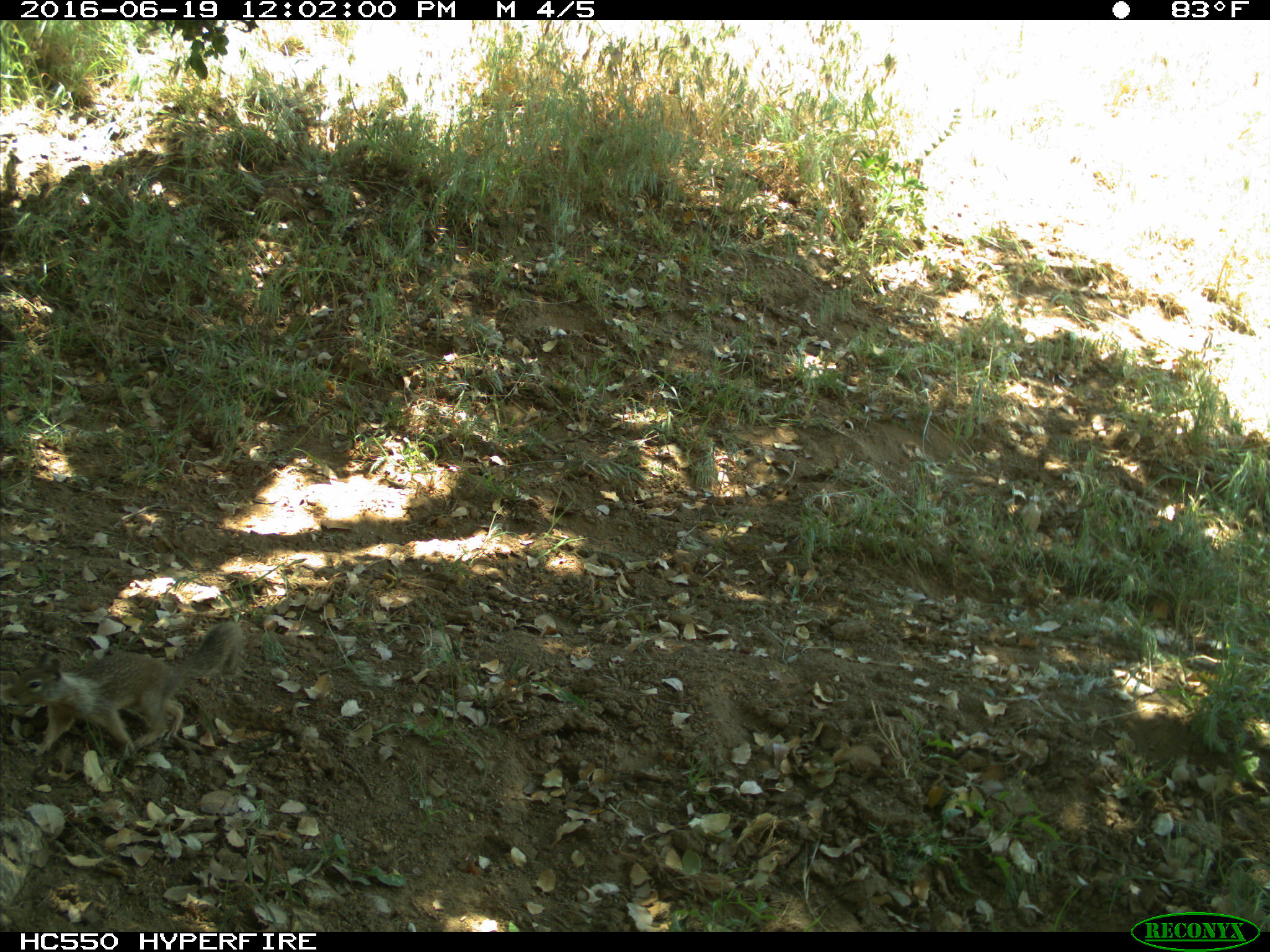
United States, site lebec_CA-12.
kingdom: Animalia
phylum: Chordata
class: Mammalia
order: Rodentia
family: Sciuridae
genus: Otospermophilus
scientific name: Otospermophilus beecheyi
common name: california ground squirrel